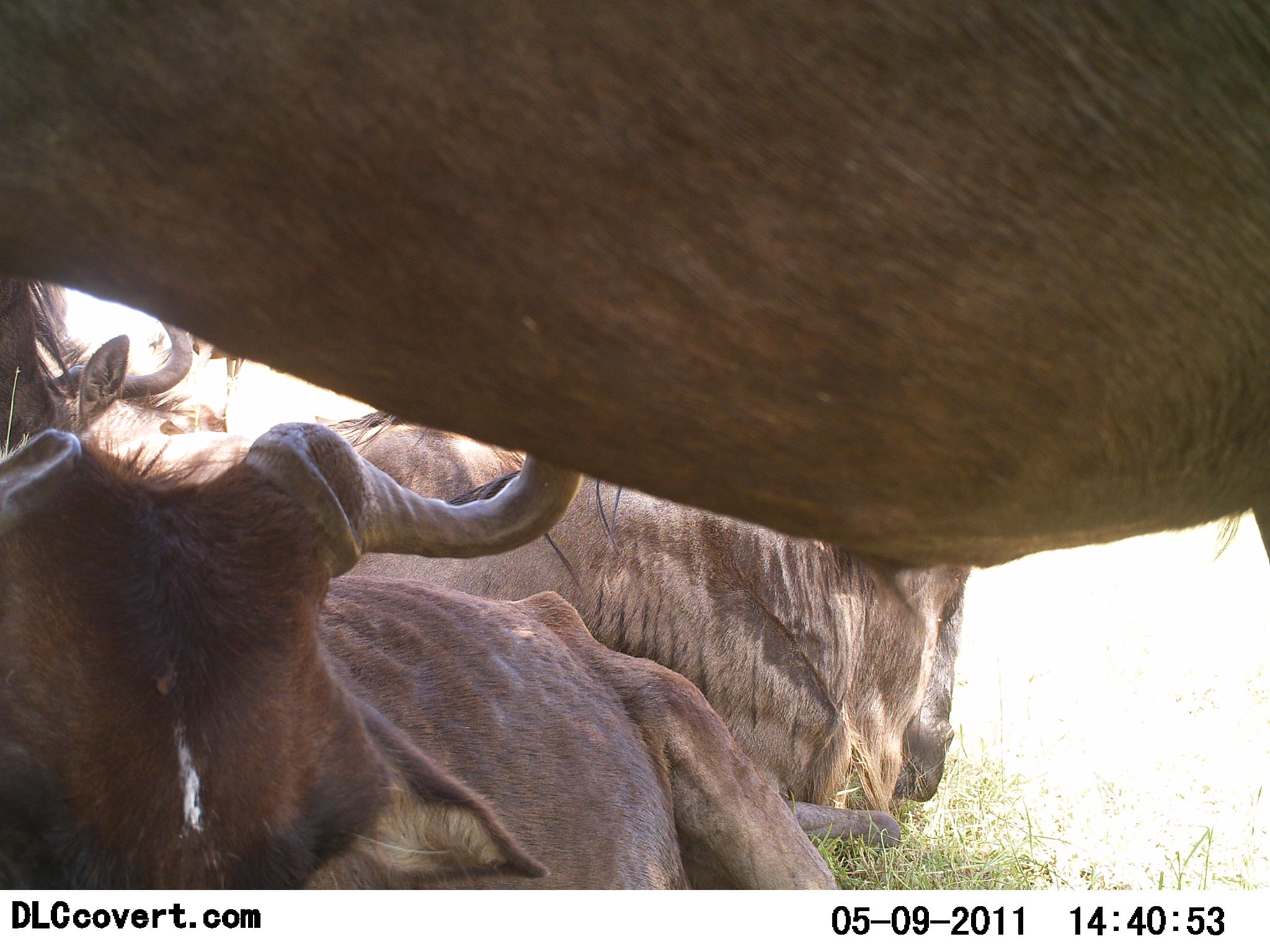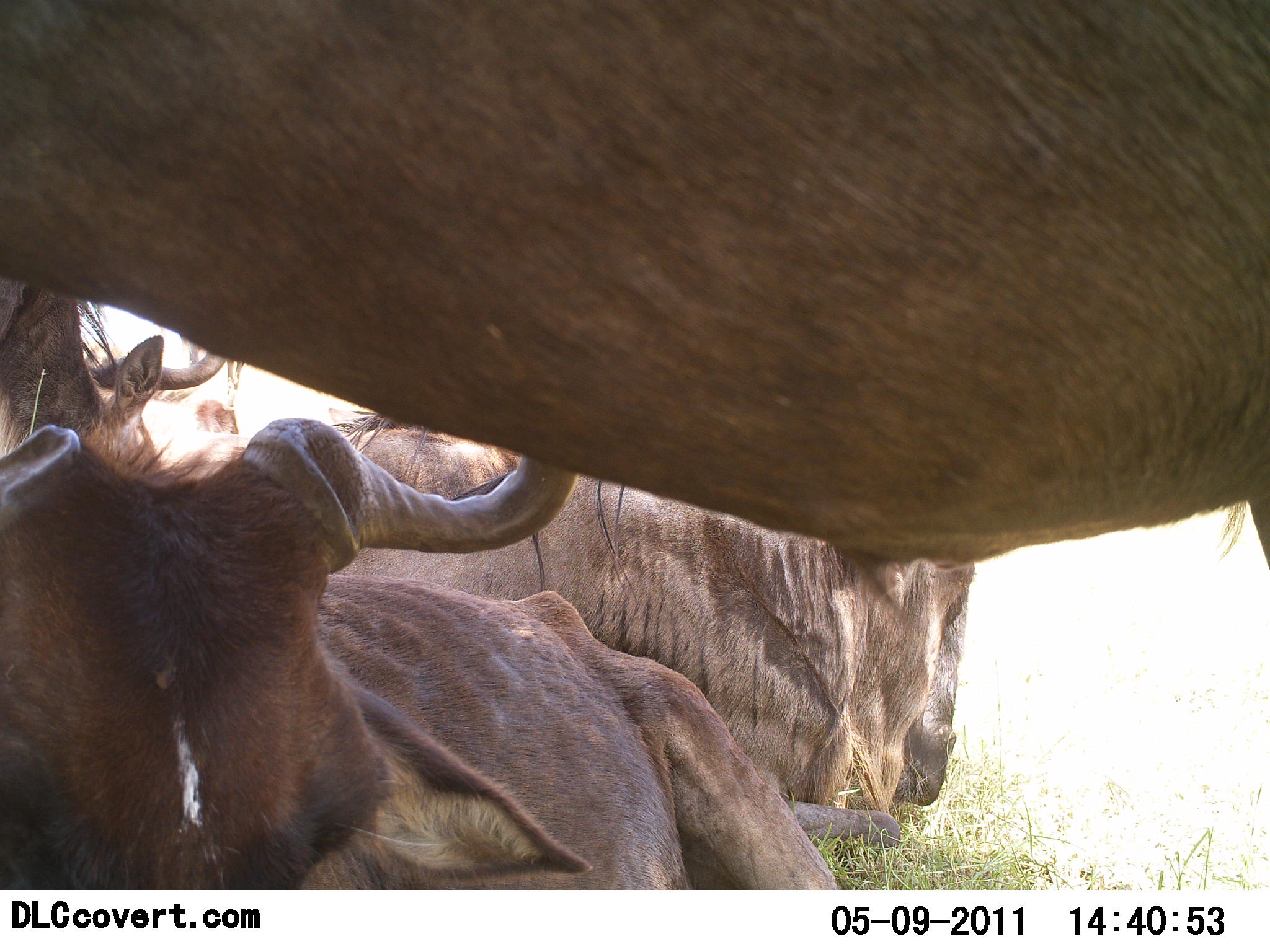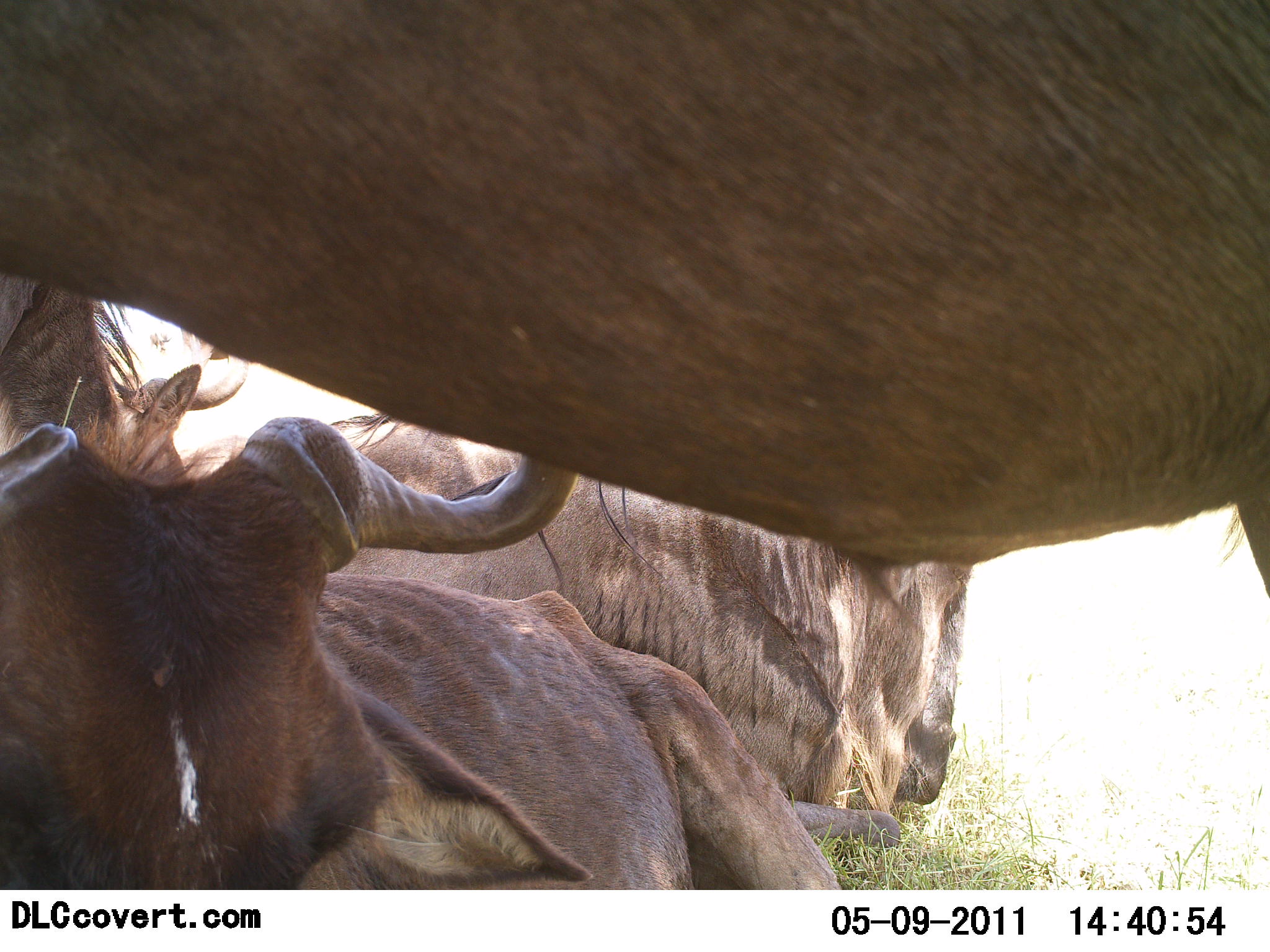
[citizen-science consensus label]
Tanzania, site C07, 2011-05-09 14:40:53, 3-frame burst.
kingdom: Animalia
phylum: Chordata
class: Mammalia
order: Artiodactyla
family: Bovidae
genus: Connochaetes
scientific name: Connochaetes taurinus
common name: blue wildebeest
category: wildebeest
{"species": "wildebeest (blue wildebeest) (Connochaetes taurinus)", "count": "4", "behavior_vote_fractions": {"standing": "67%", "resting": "92%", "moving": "8%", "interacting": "8%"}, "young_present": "0%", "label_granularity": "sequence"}